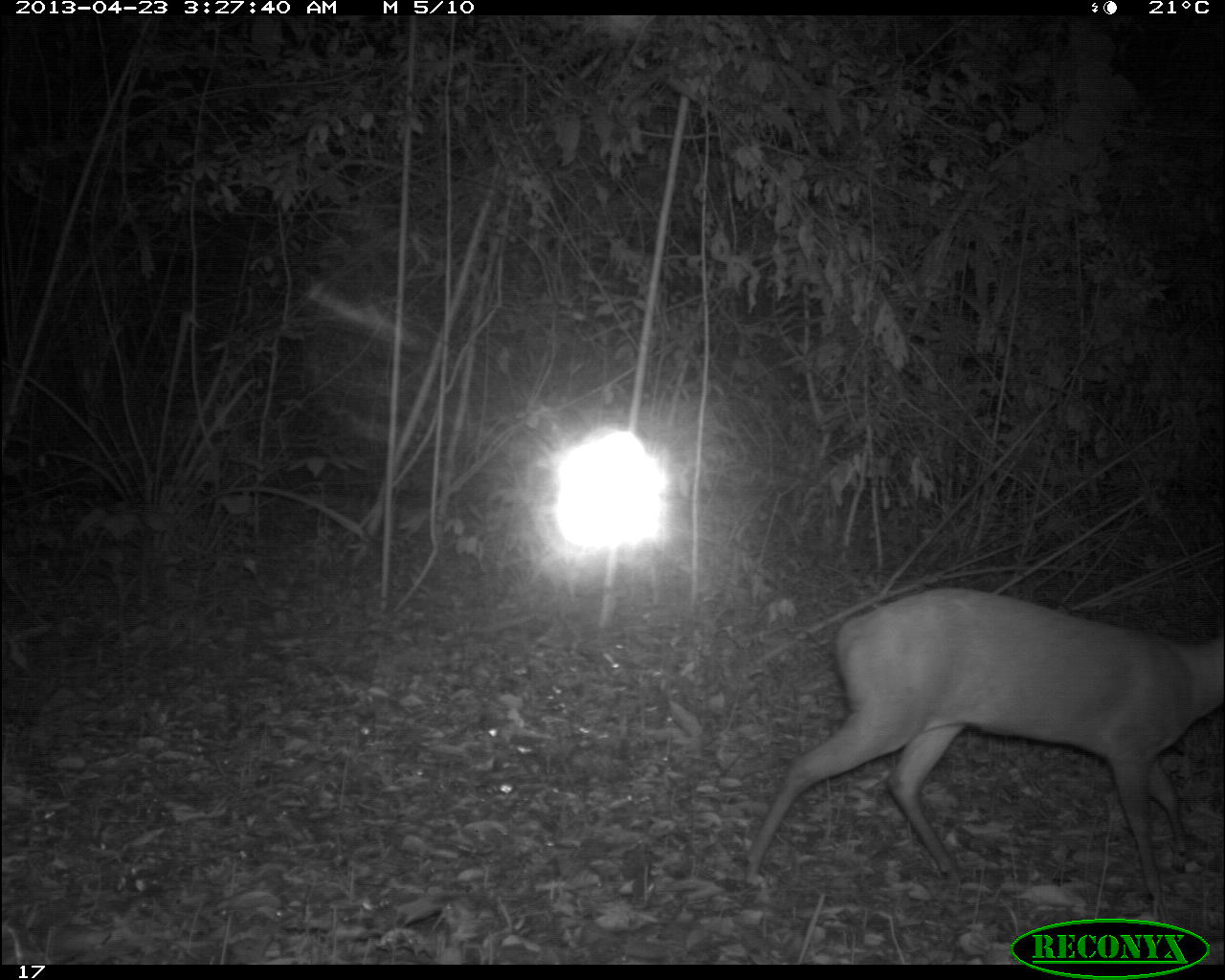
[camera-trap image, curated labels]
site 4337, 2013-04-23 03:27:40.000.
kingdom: Animalia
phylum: Chordata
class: Mammalia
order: Artiodactyla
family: Cervidae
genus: Mazama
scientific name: Mazama temama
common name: central american red brocket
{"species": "Mazama temama (central american red brocket)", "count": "1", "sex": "male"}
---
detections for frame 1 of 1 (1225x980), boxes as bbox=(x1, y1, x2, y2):
mazama temama: bbox=(743, 587, 1225, 901)